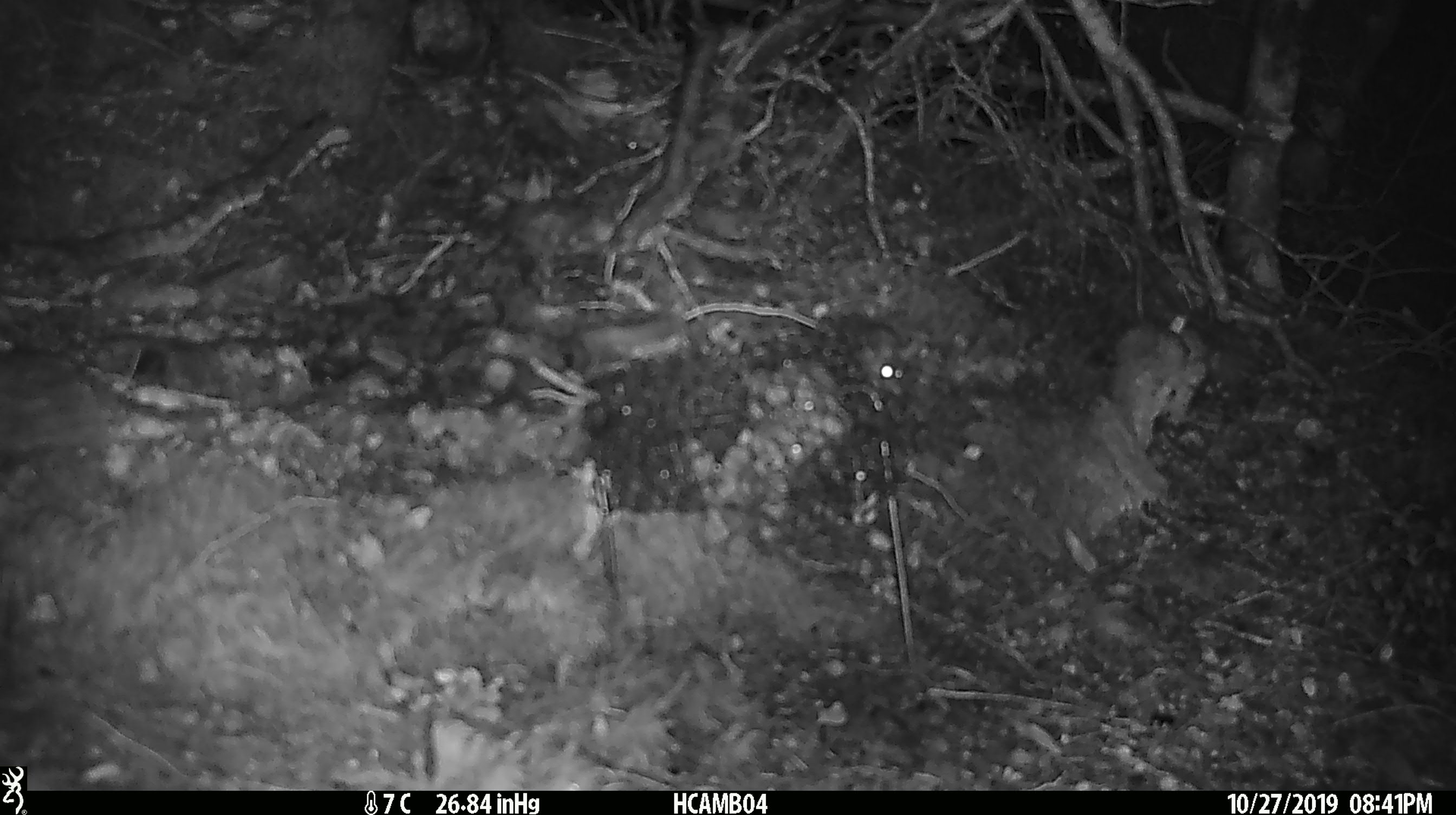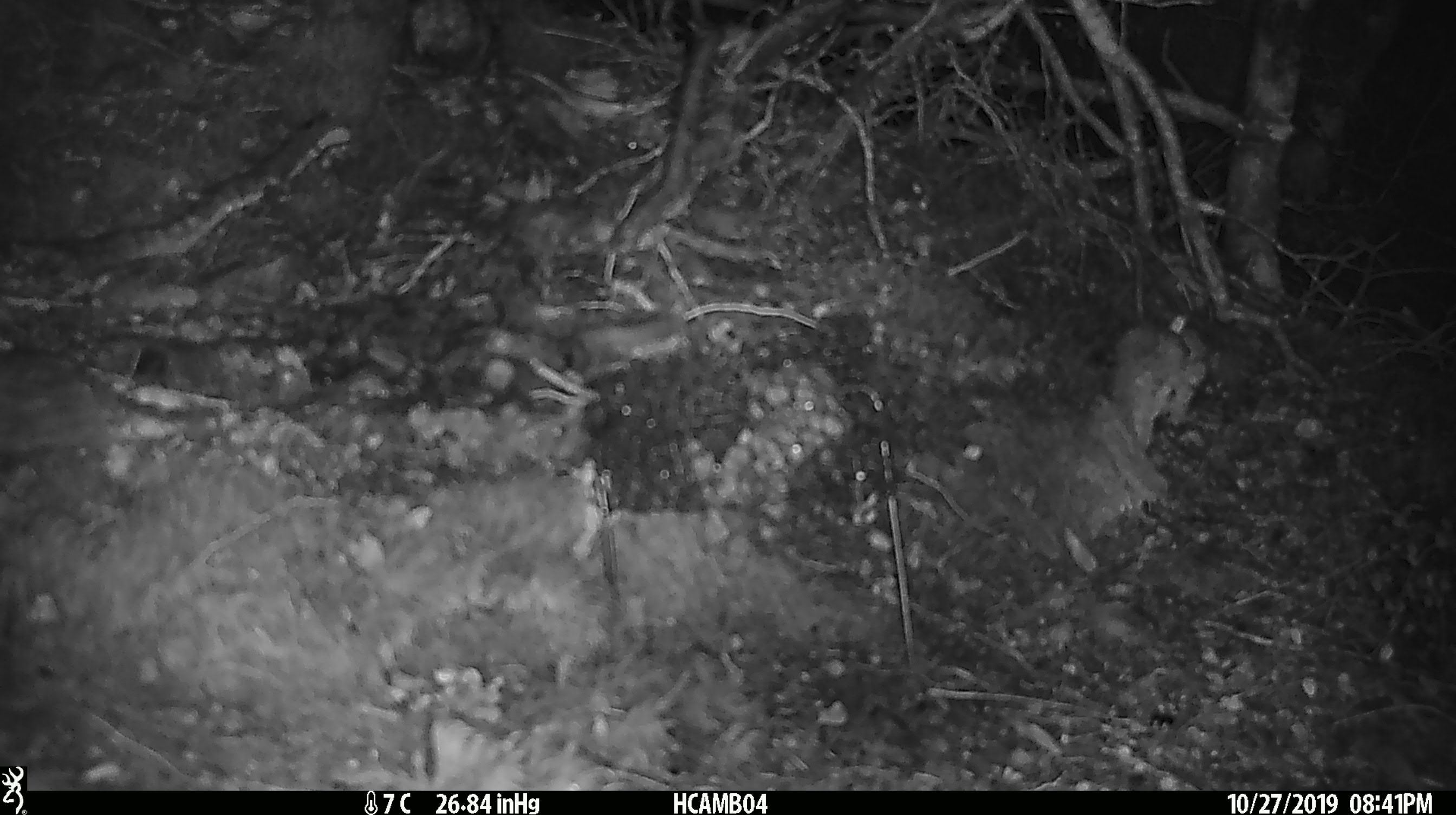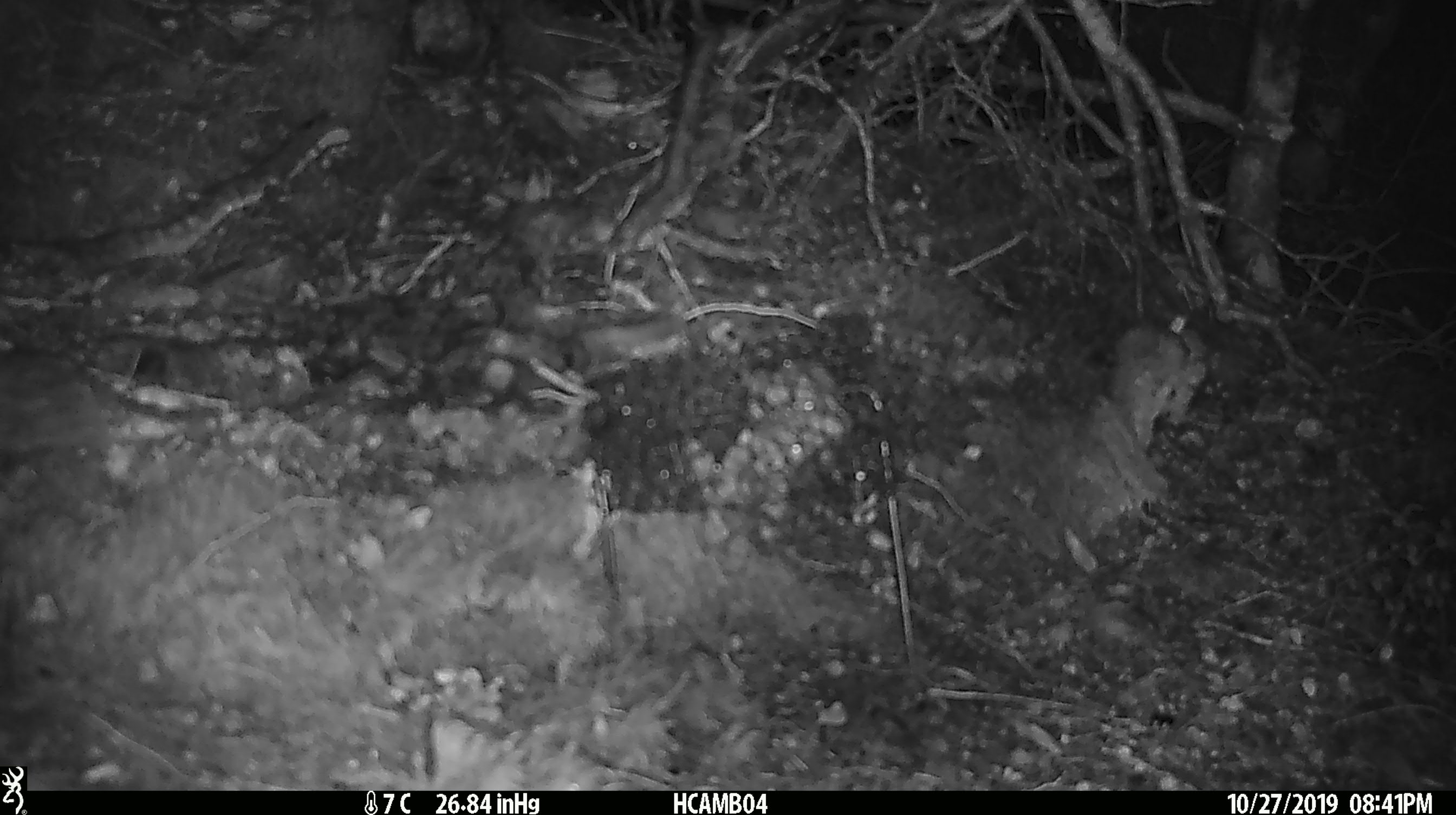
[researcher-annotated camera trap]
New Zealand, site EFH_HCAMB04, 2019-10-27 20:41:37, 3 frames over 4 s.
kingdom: Animalia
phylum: Chordata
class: Mammalia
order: Rodentia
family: Muridae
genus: Mus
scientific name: Mus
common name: mouse